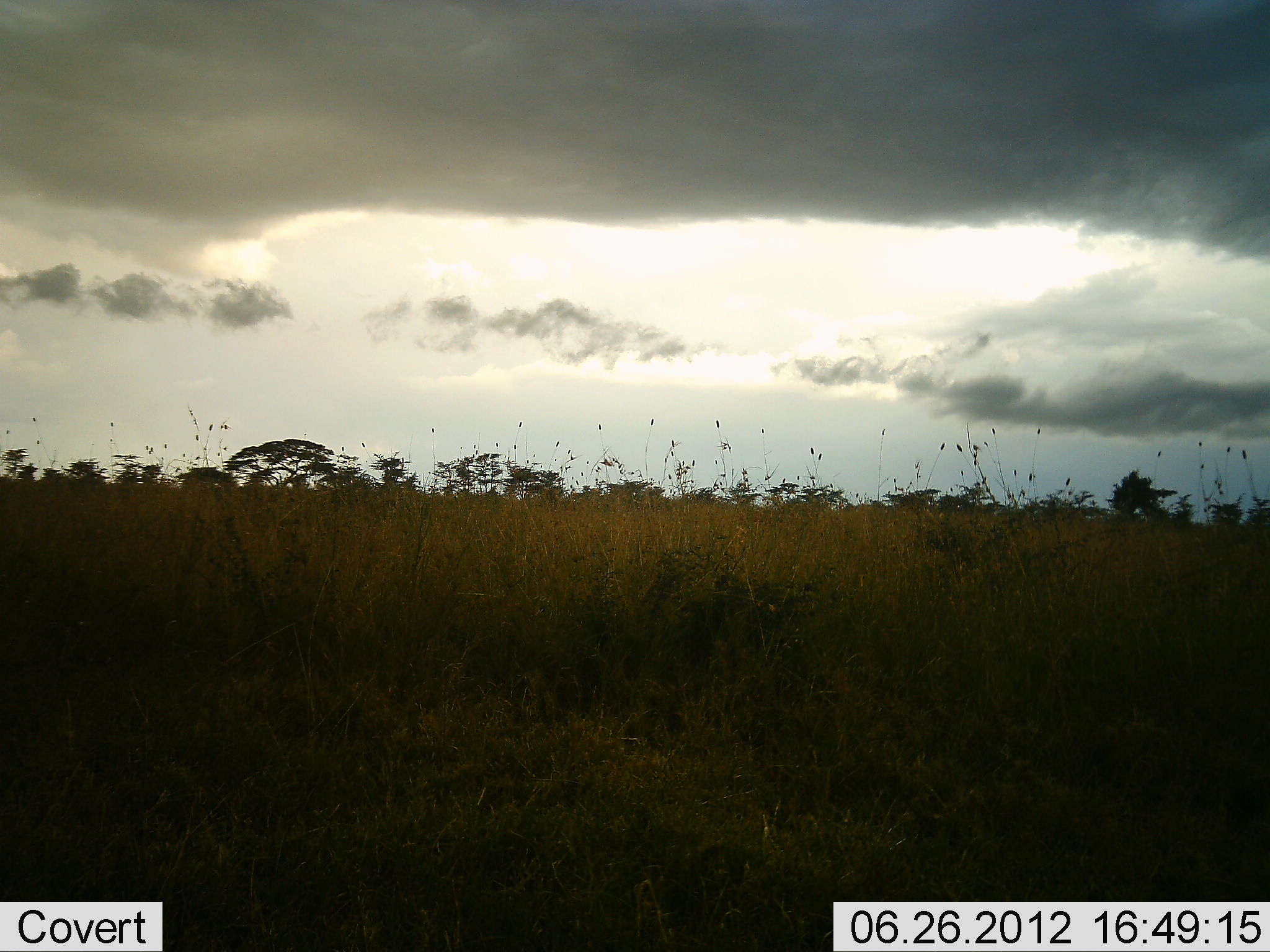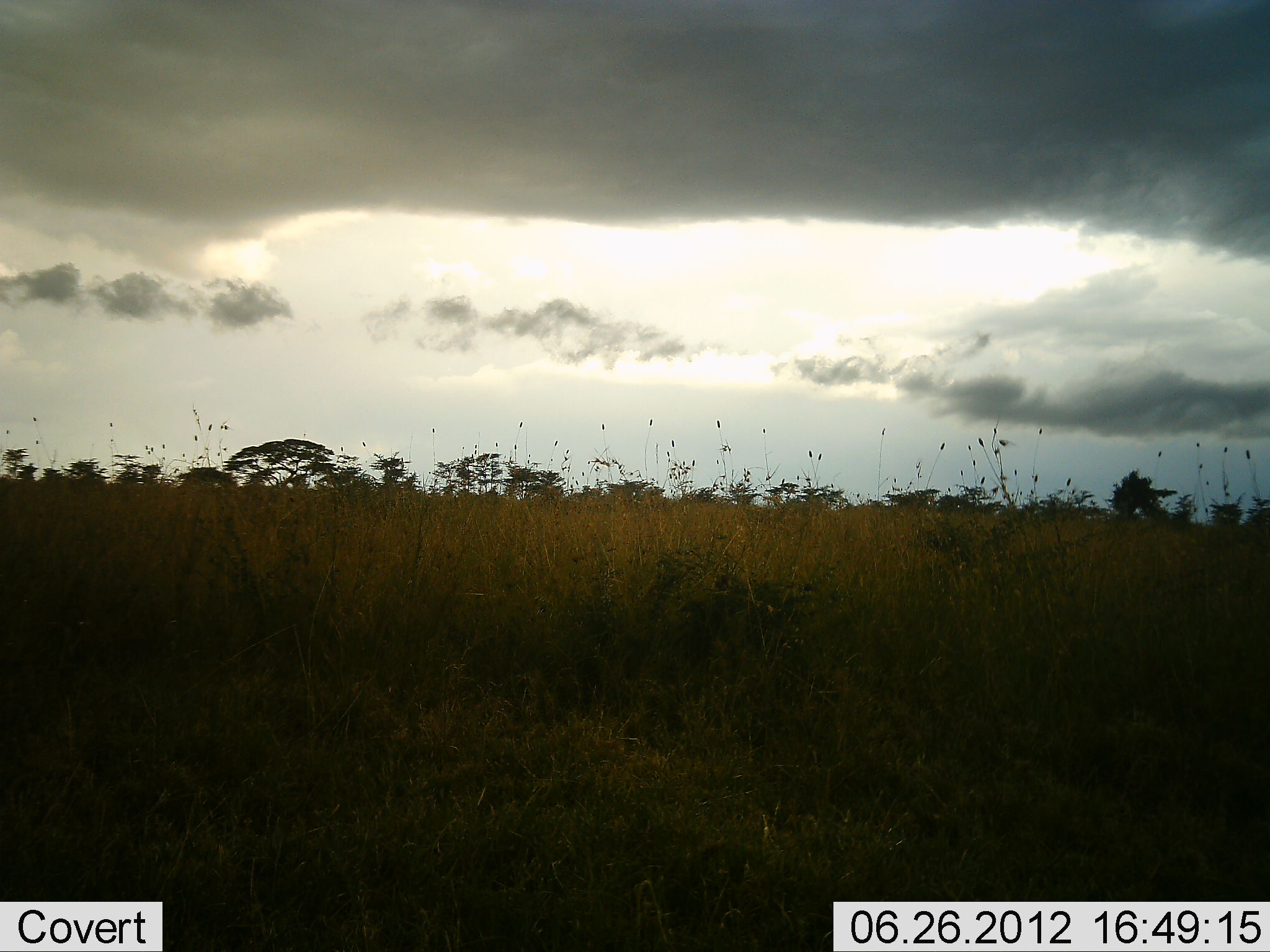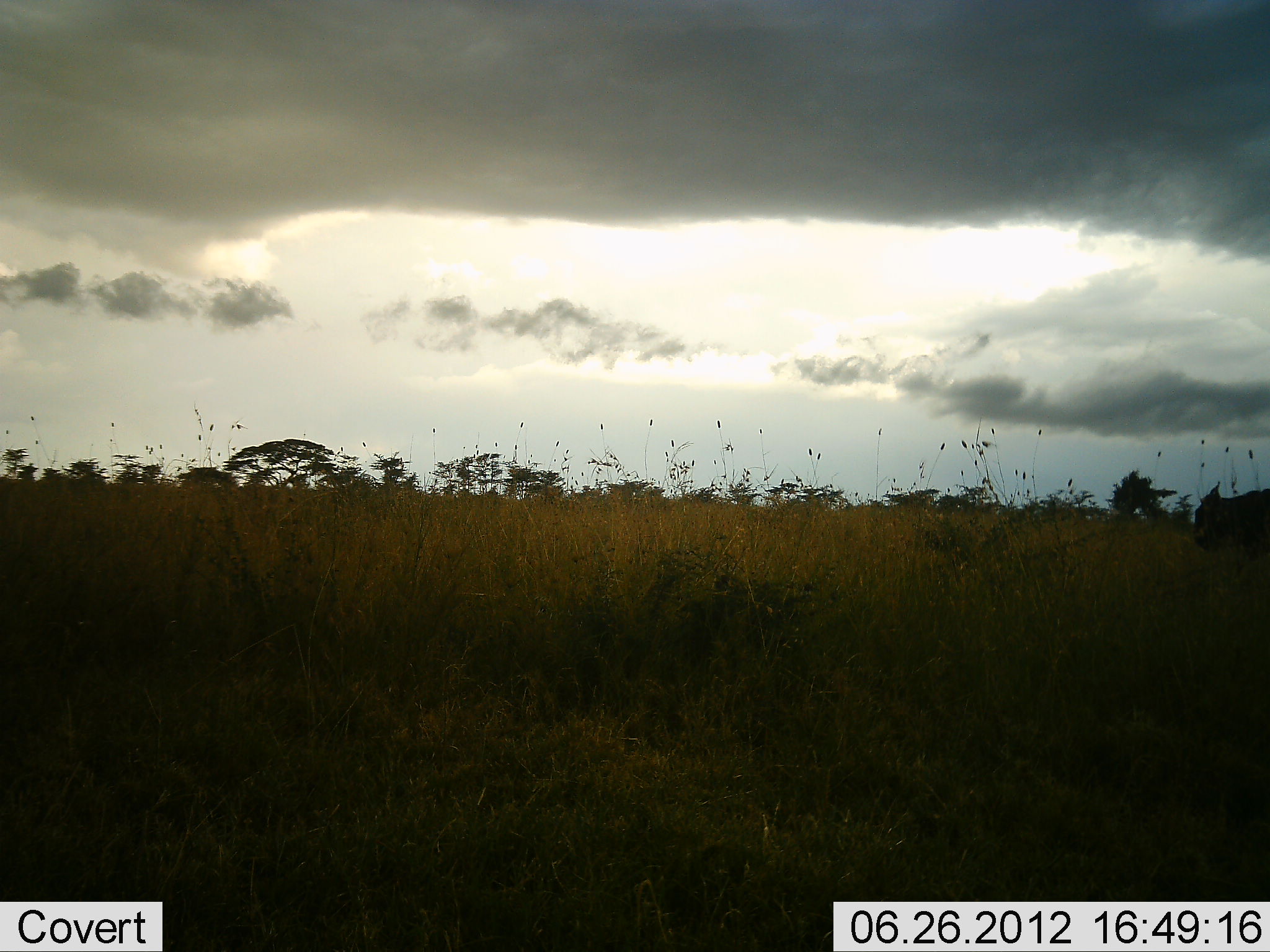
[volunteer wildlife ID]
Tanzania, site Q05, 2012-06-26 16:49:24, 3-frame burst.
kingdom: Animalia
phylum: Chordata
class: Mammalia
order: Artiodactyla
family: Bovidae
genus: Connochaetes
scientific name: Connochaetes taurinus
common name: blue wildebeest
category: wildebeest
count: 1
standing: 0%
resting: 0%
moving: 100%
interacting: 0%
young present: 0%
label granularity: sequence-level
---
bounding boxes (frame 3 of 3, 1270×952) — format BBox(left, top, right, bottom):
animal: BBox(1193, 481, 1270, 573)